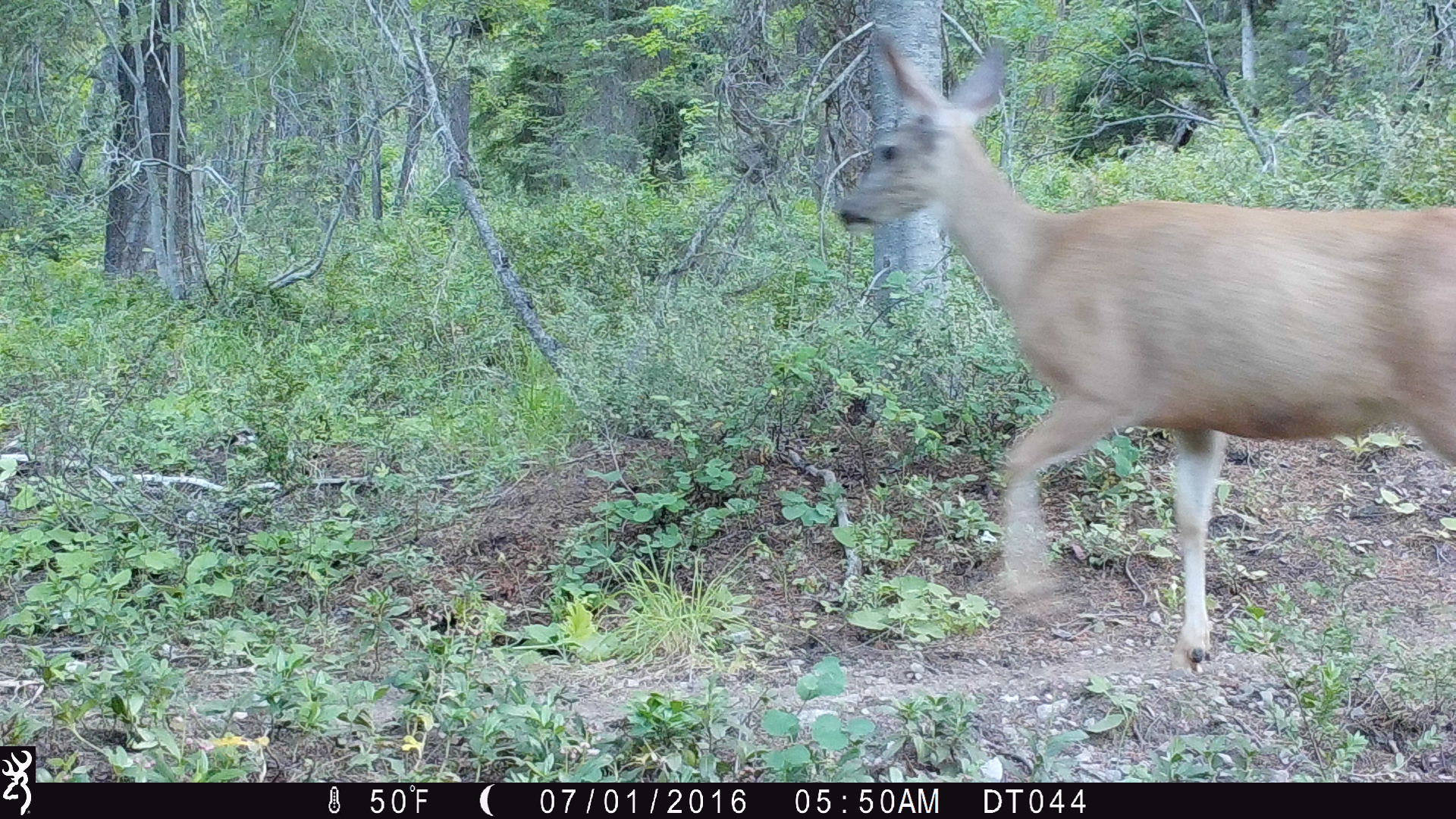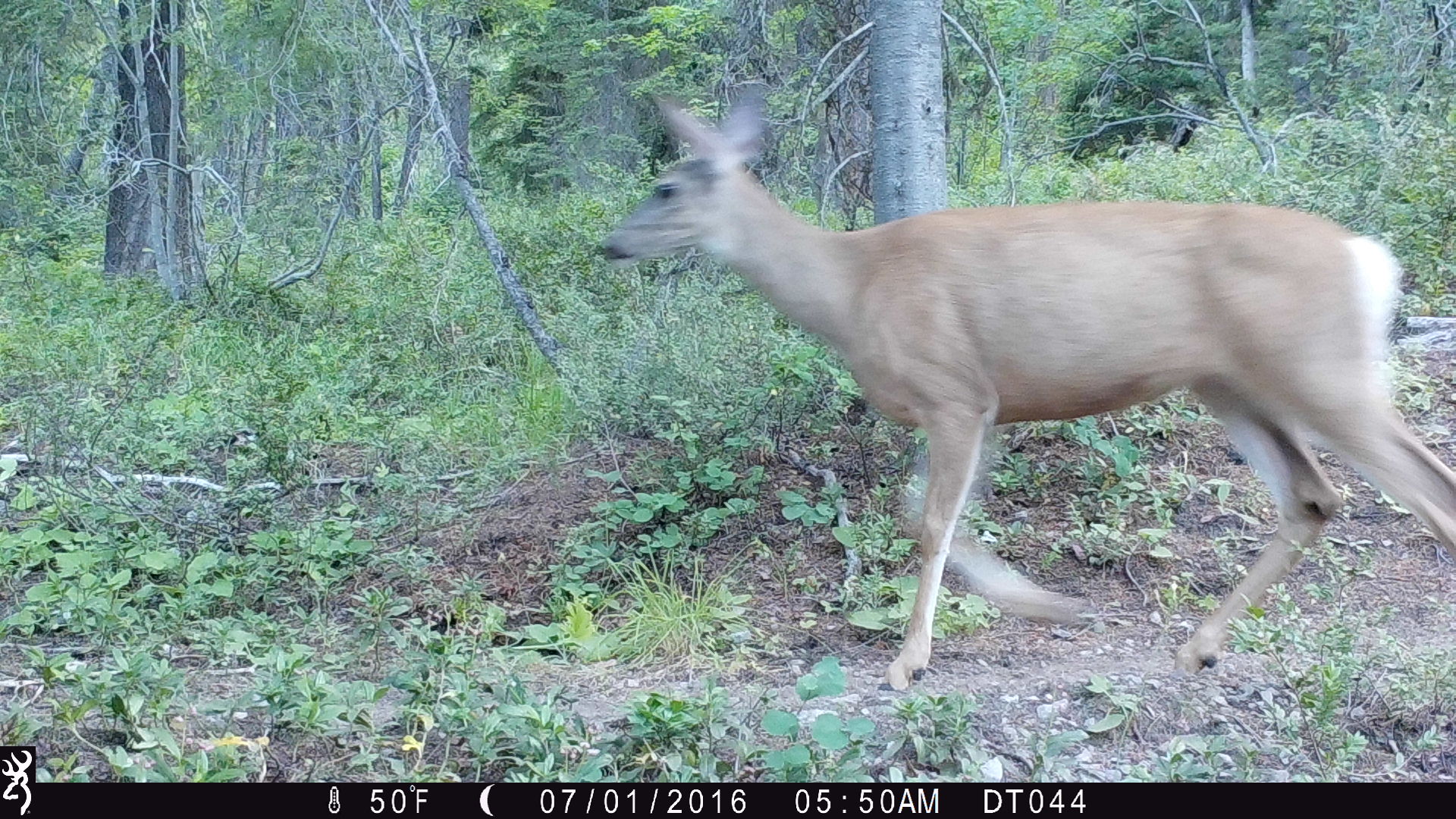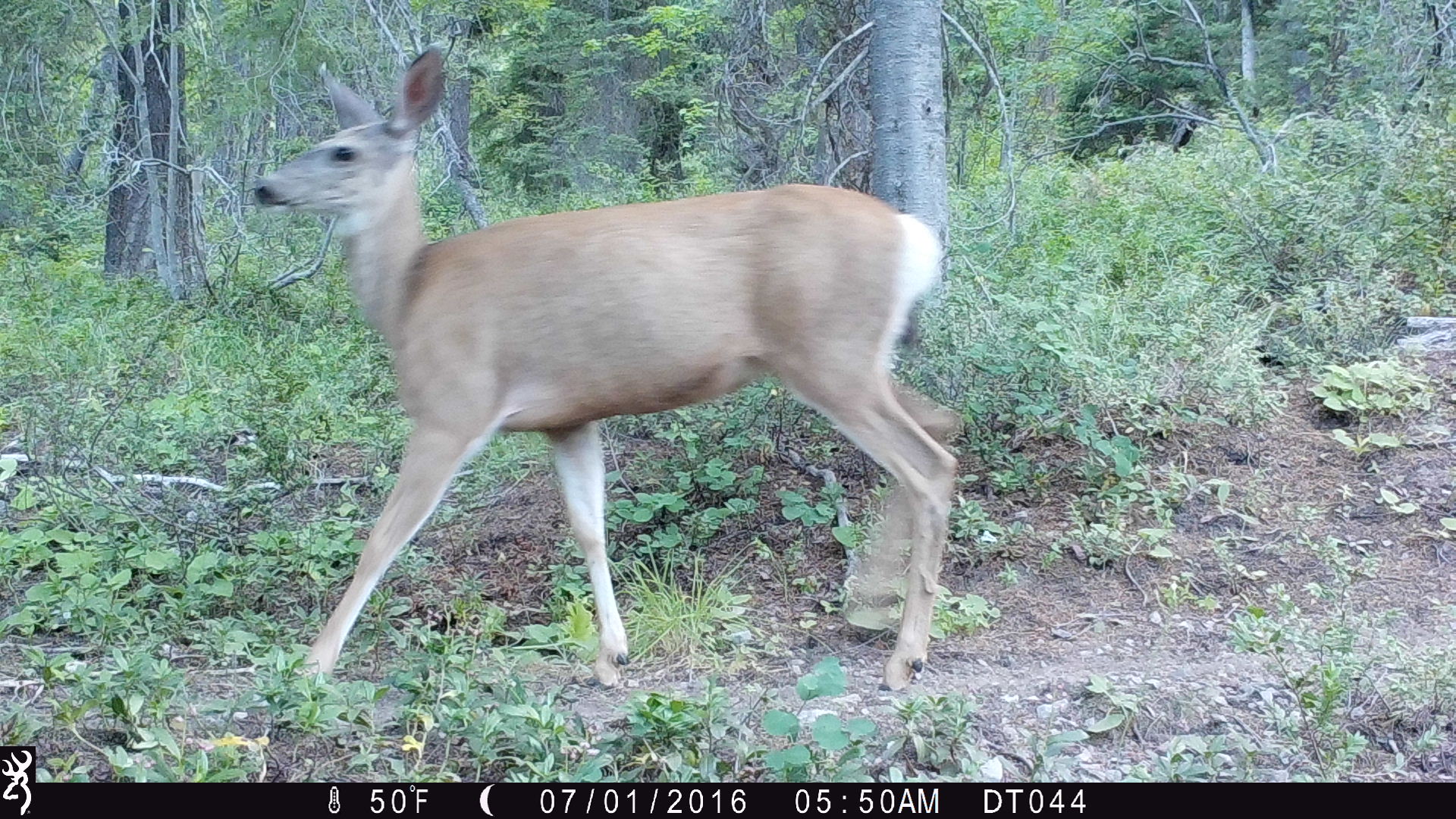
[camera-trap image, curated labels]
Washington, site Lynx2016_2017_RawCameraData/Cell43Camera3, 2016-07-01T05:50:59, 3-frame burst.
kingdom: Animalia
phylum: Chordata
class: Mammalia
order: Artiodactyla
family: Cervidae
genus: Odocoileus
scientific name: Odocoileus hemionus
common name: mule deer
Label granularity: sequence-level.